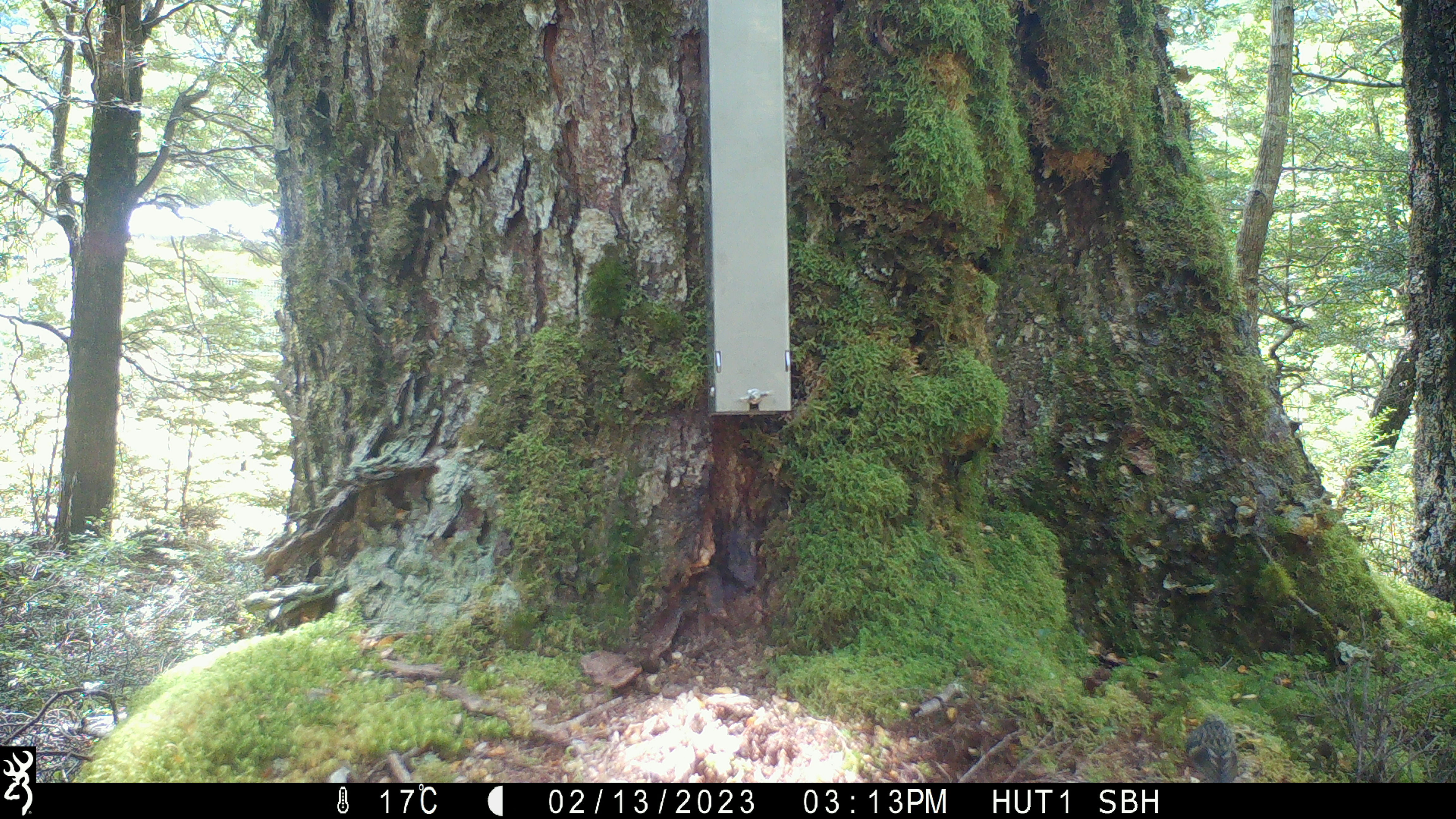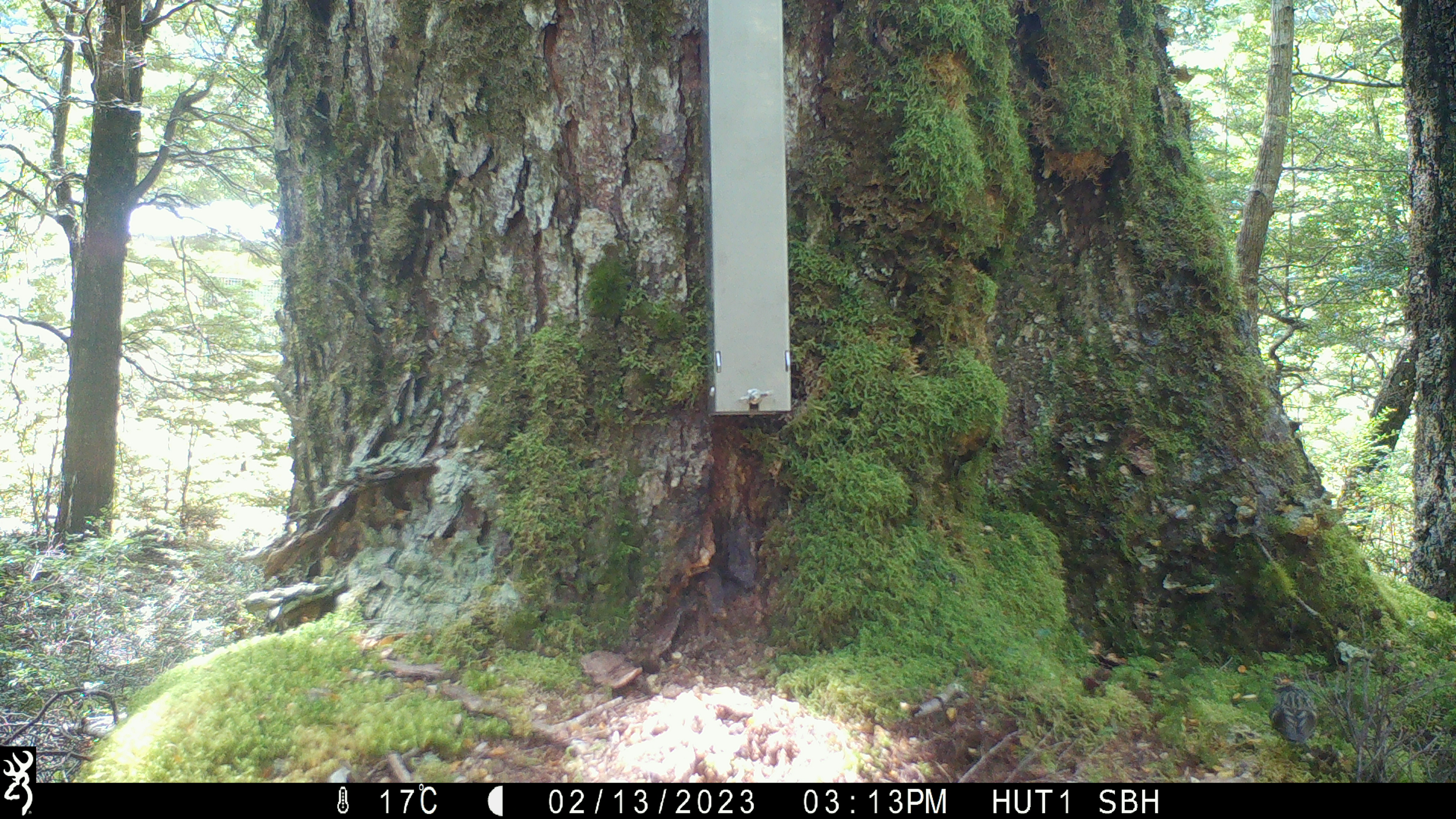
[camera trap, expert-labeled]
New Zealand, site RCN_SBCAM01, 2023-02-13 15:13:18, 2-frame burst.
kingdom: Animalia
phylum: Chordata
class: Aves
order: Passeriformes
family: Acanthisittidae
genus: Acanthisitta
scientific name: Acanthisitta chloris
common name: rifleman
Rifleman (Acanthisitta chloris).